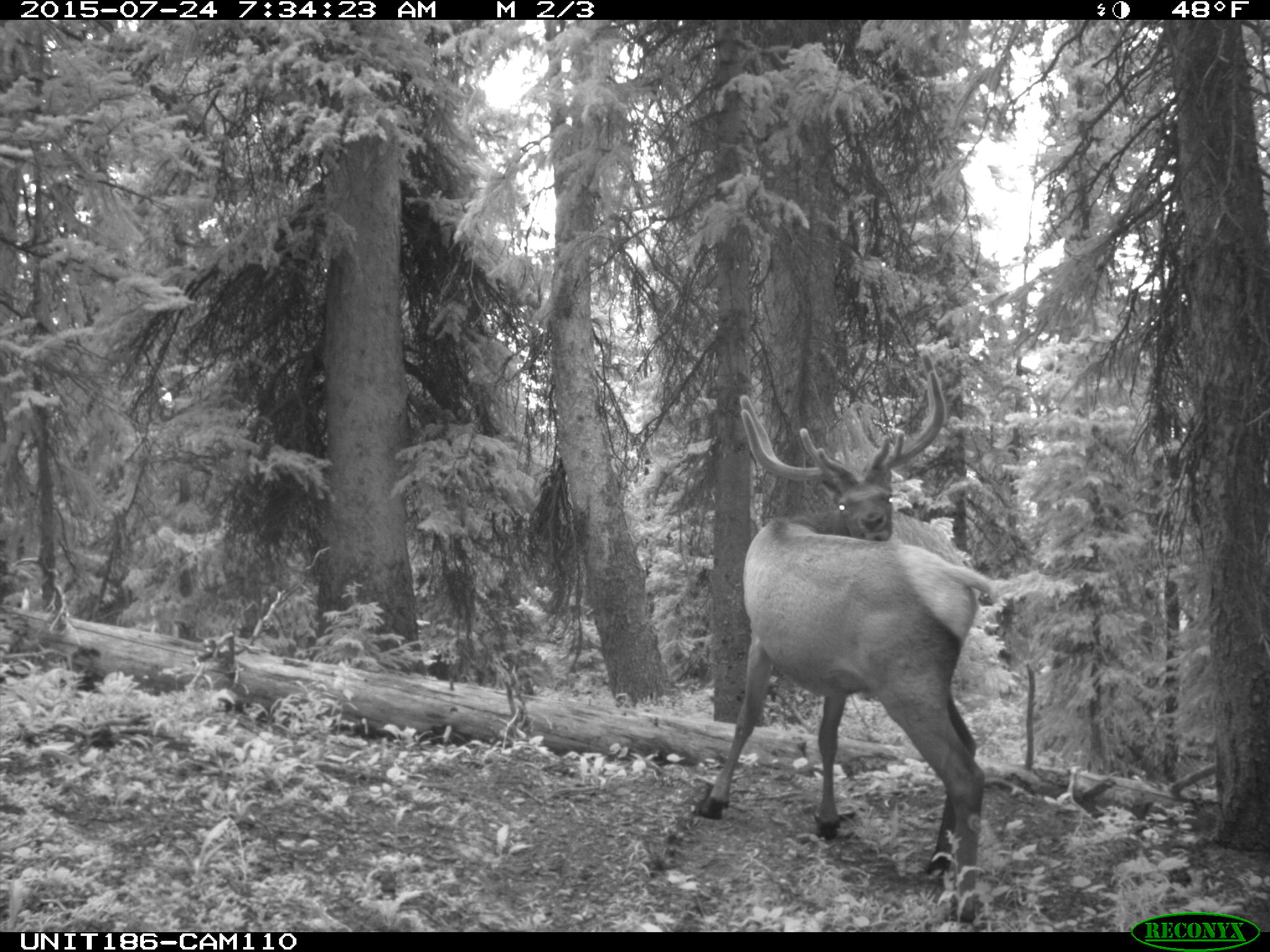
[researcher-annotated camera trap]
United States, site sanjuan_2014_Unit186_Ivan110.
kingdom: Animalia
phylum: Chordata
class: Mammalia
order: Artiodactyla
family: Cervidae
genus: Cervus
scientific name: Cervus elaphus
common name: red deer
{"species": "Cervus elaphus (red deer)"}